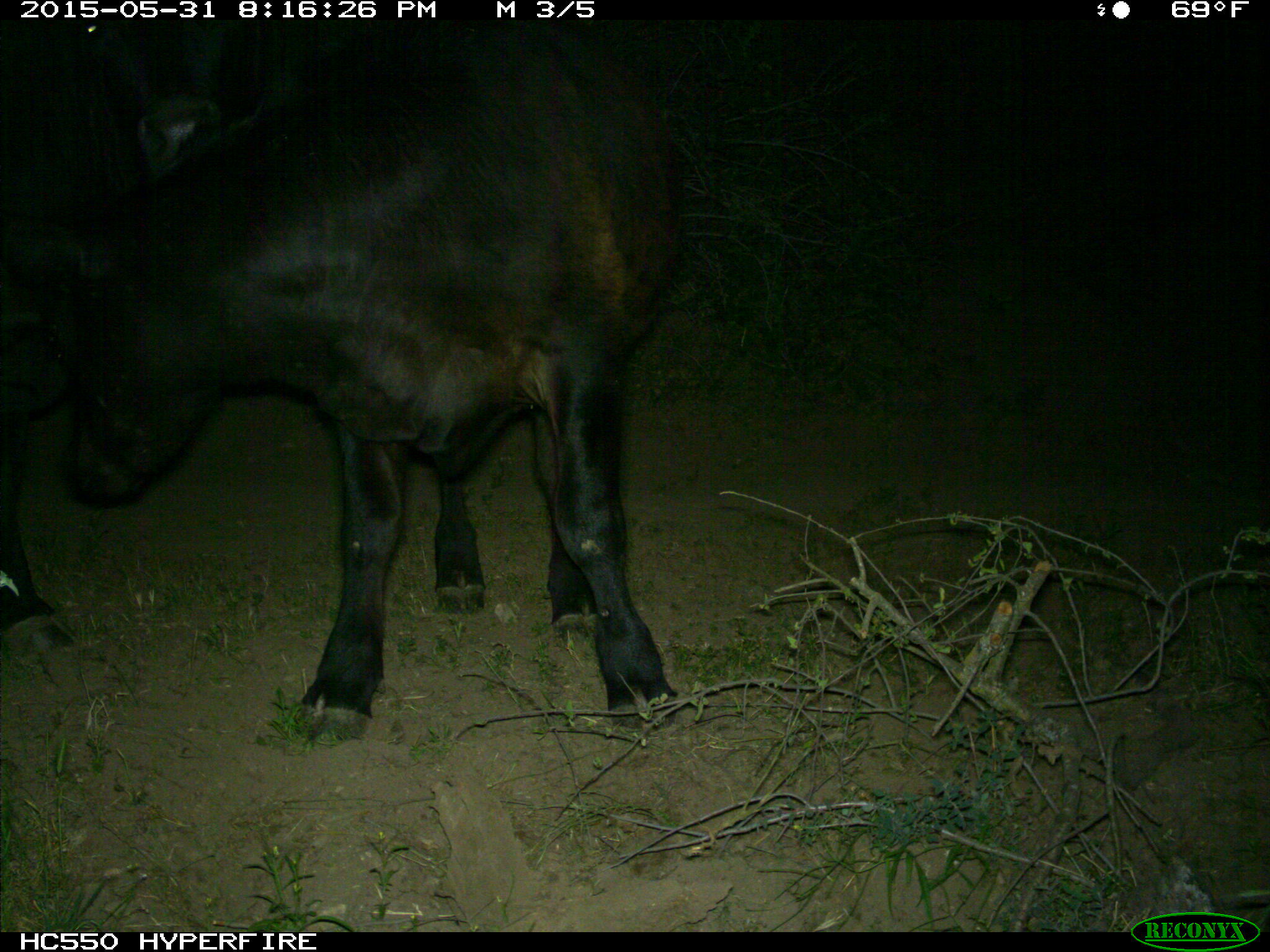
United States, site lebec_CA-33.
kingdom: Animalia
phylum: Chordata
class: Mammalia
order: Artiodactyla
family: Bovidae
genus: Bos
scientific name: Bos taurus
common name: domestic cow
Bos taurus (domestic cow).